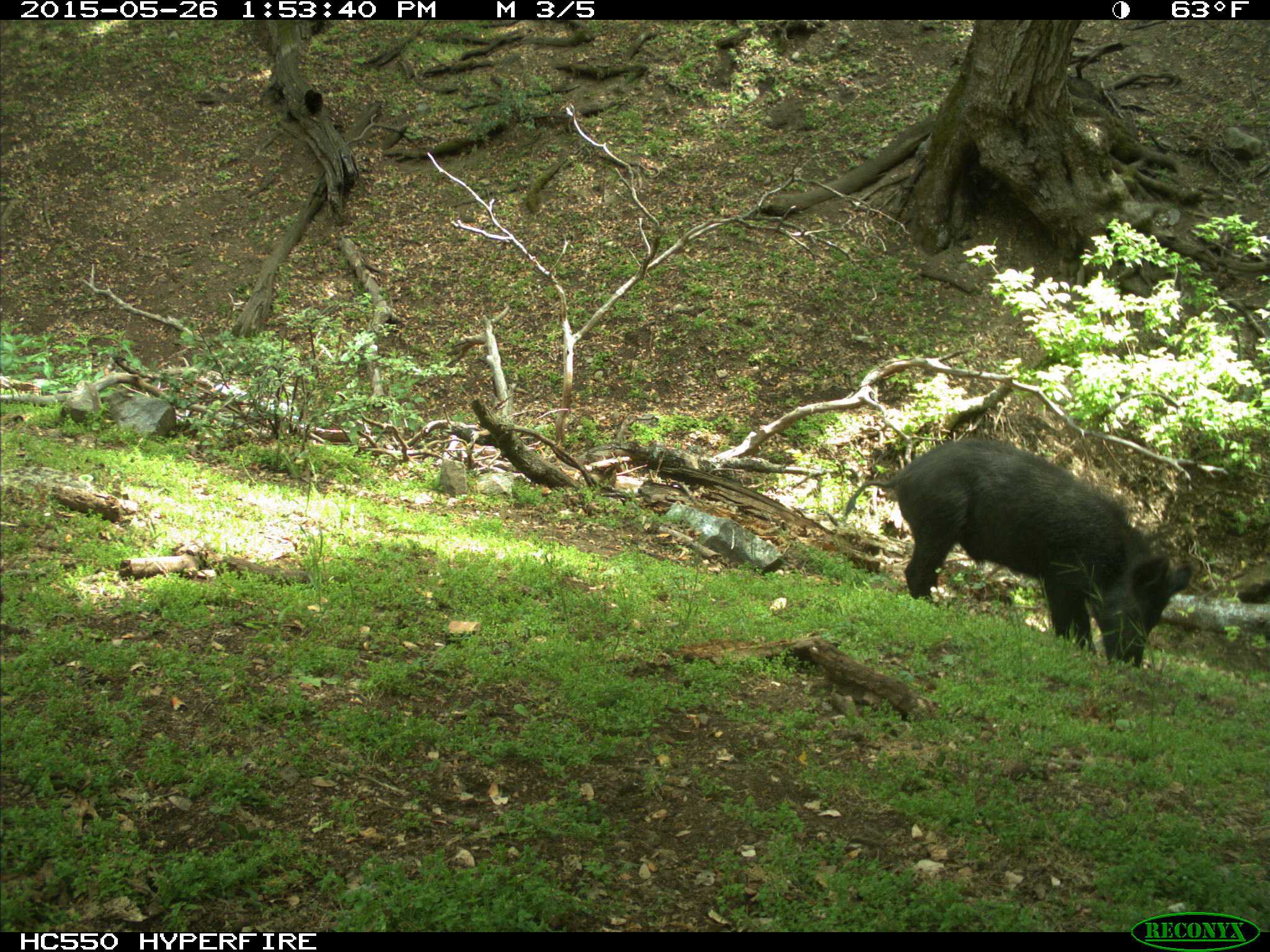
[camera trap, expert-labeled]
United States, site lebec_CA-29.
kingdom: Animalia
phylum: Chordata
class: Mammalia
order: Artiodactyla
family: Suidae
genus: Sus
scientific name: Sus scrofa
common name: wild boar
Sus scrofa (wild boar).